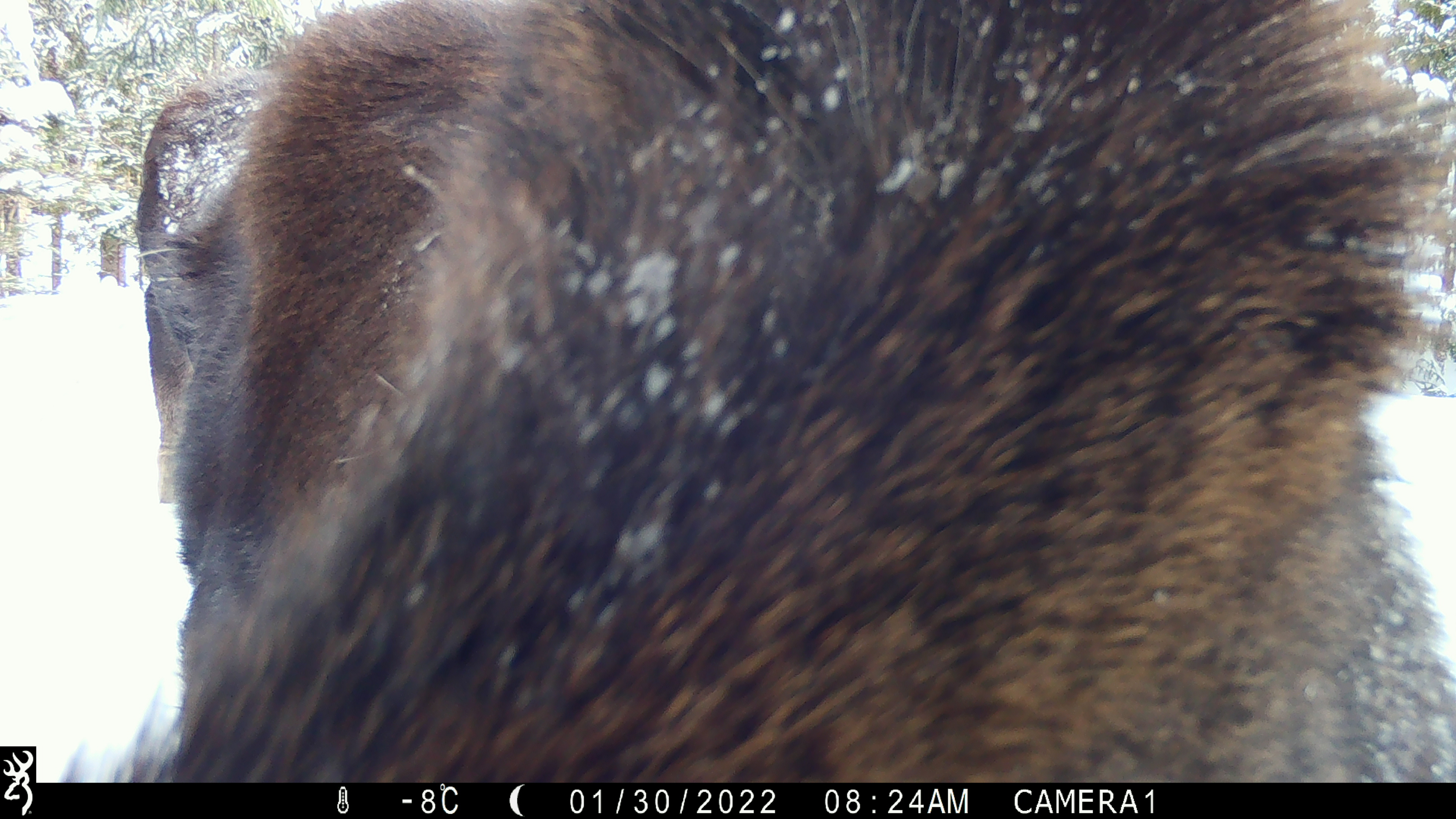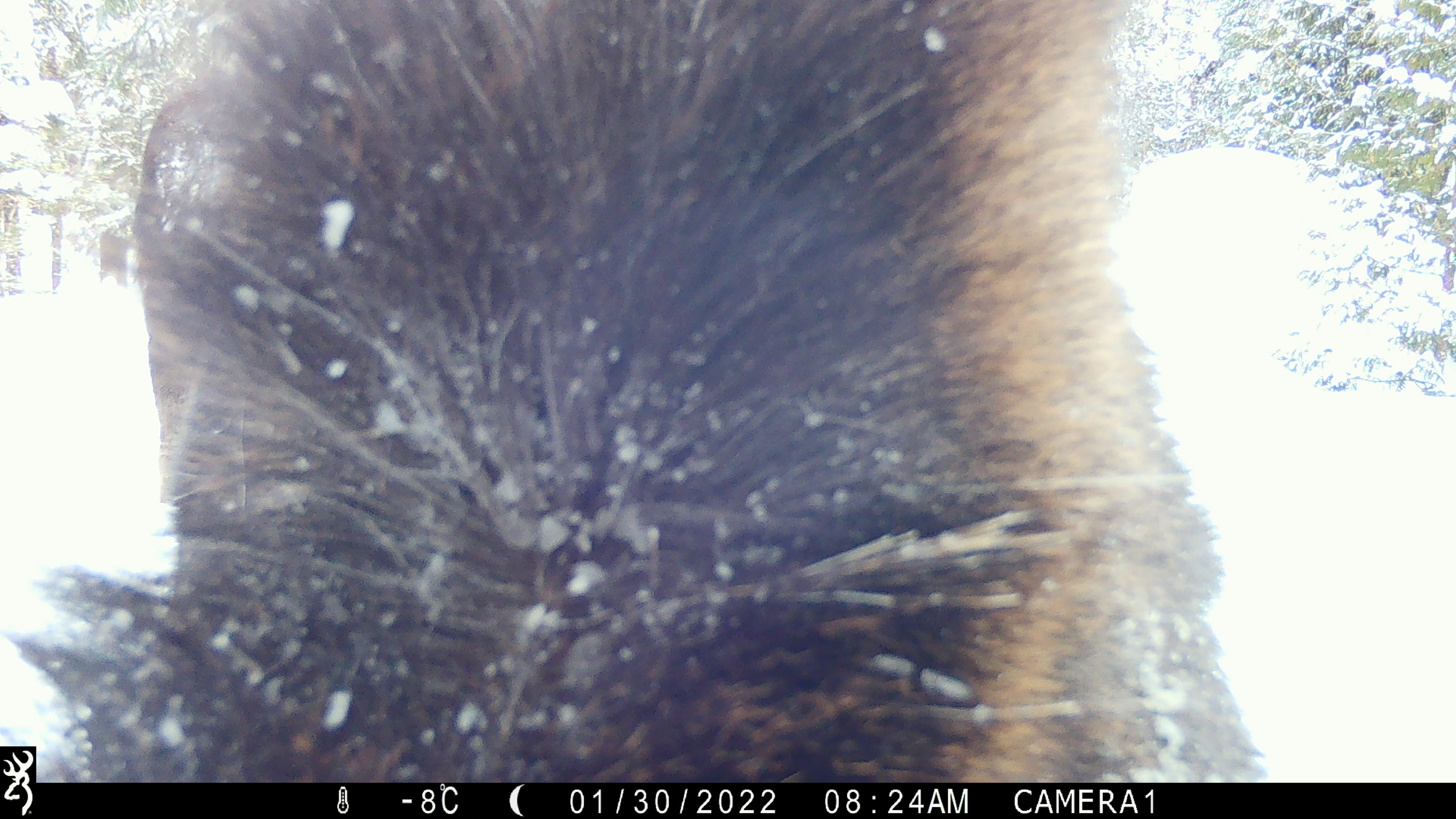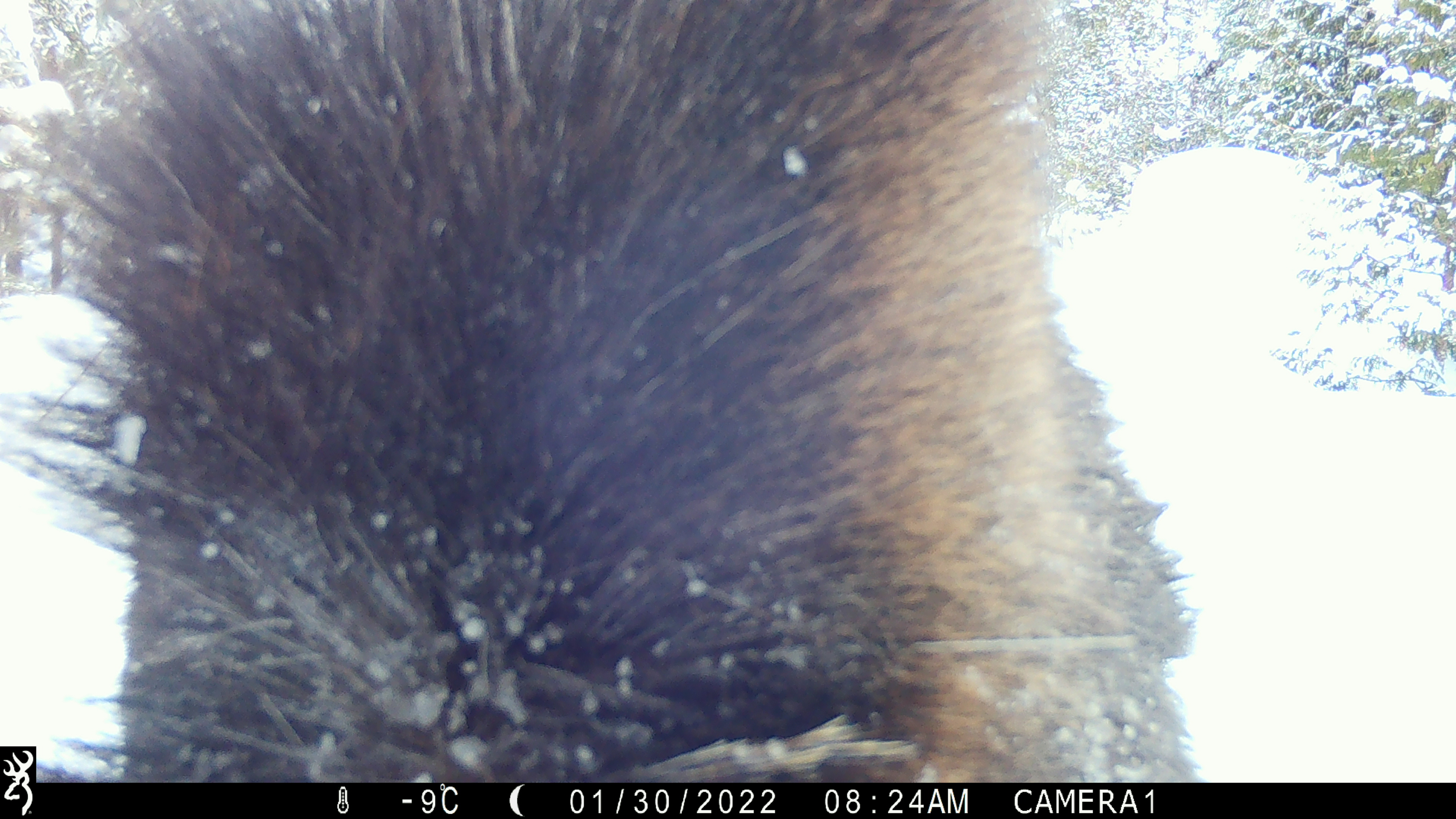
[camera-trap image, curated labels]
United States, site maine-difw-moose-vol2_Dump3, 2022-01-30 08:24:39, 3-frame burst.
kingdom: Animalia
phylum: Chordata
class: Mammalia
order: Artiodactyla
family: Cervidae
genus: Alces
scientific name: Alces alces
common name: moose